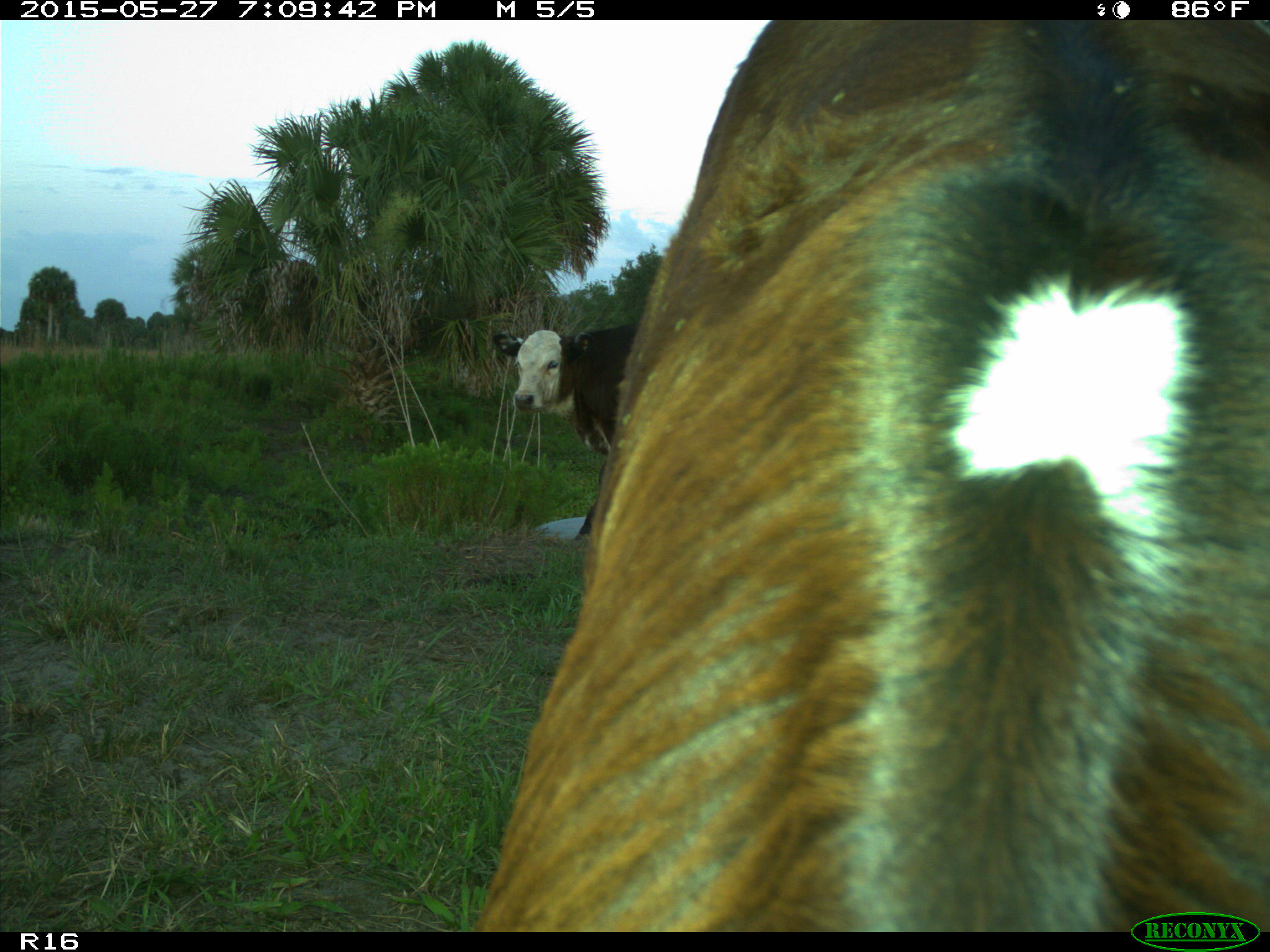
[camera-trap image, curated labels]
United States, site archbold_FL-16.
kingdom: Animalia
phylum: Chordata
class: Mammalia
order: Artiodactyla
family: Bovidae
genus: Bos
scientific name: Bos taurus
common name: domestic cow